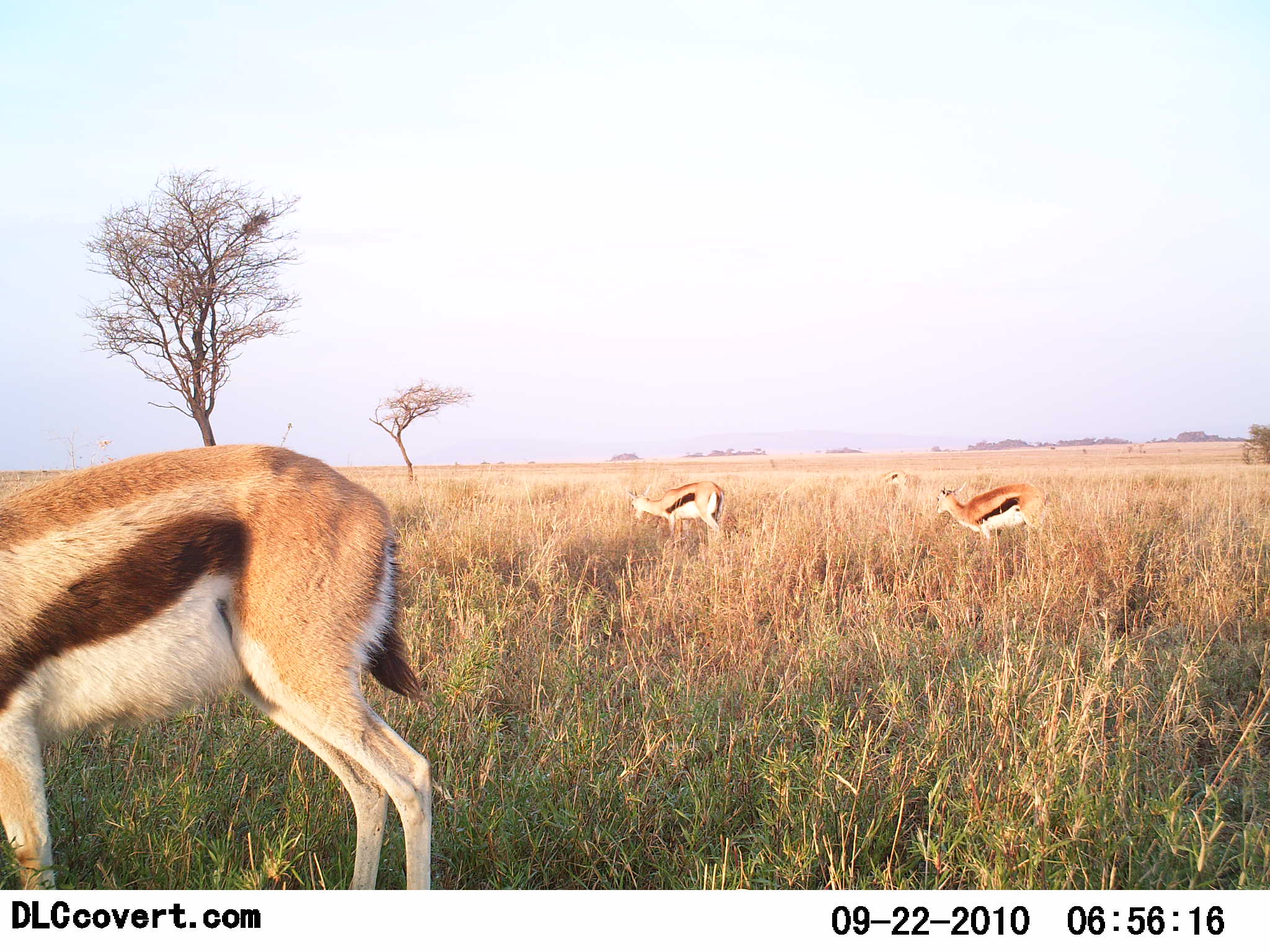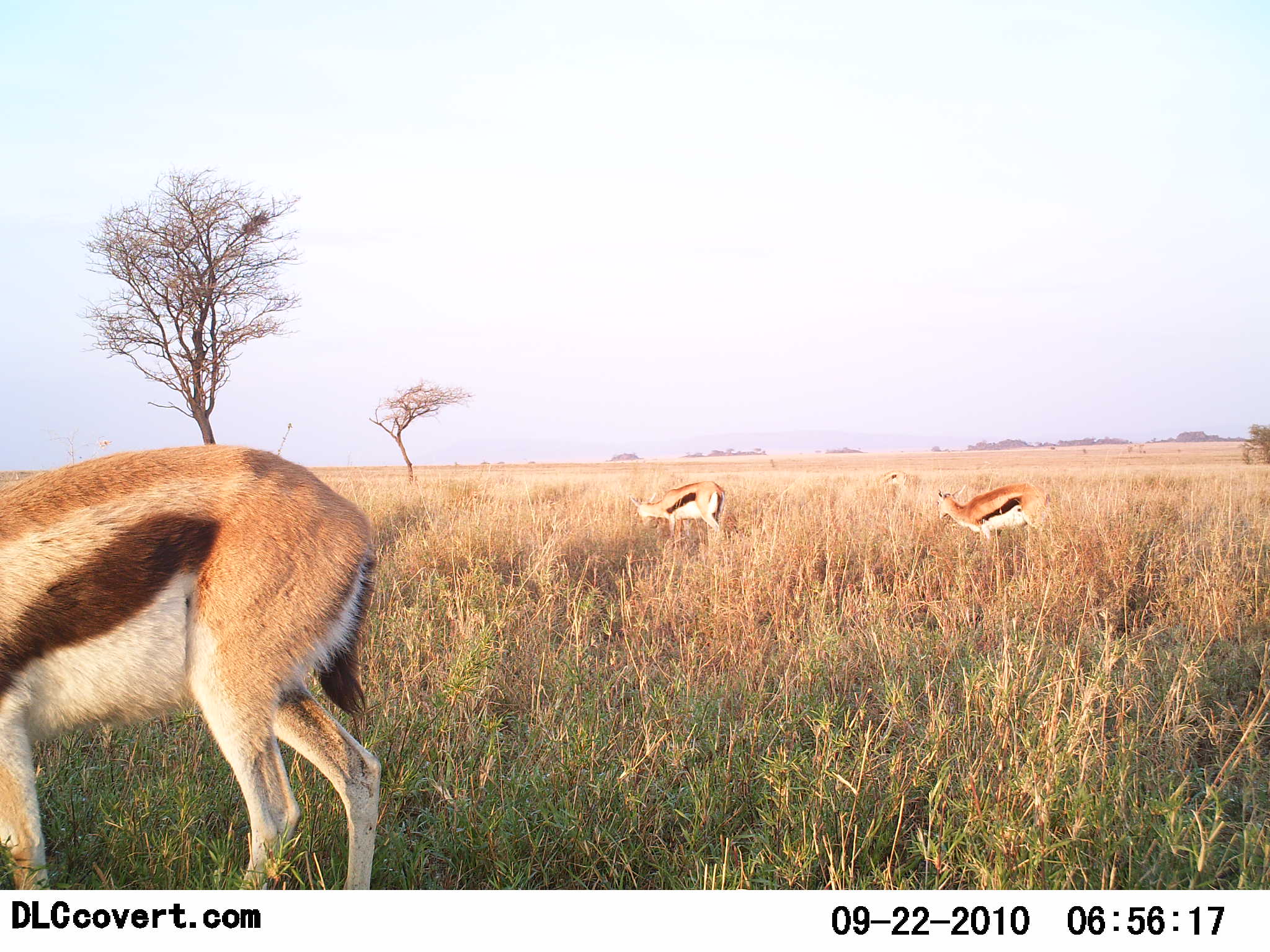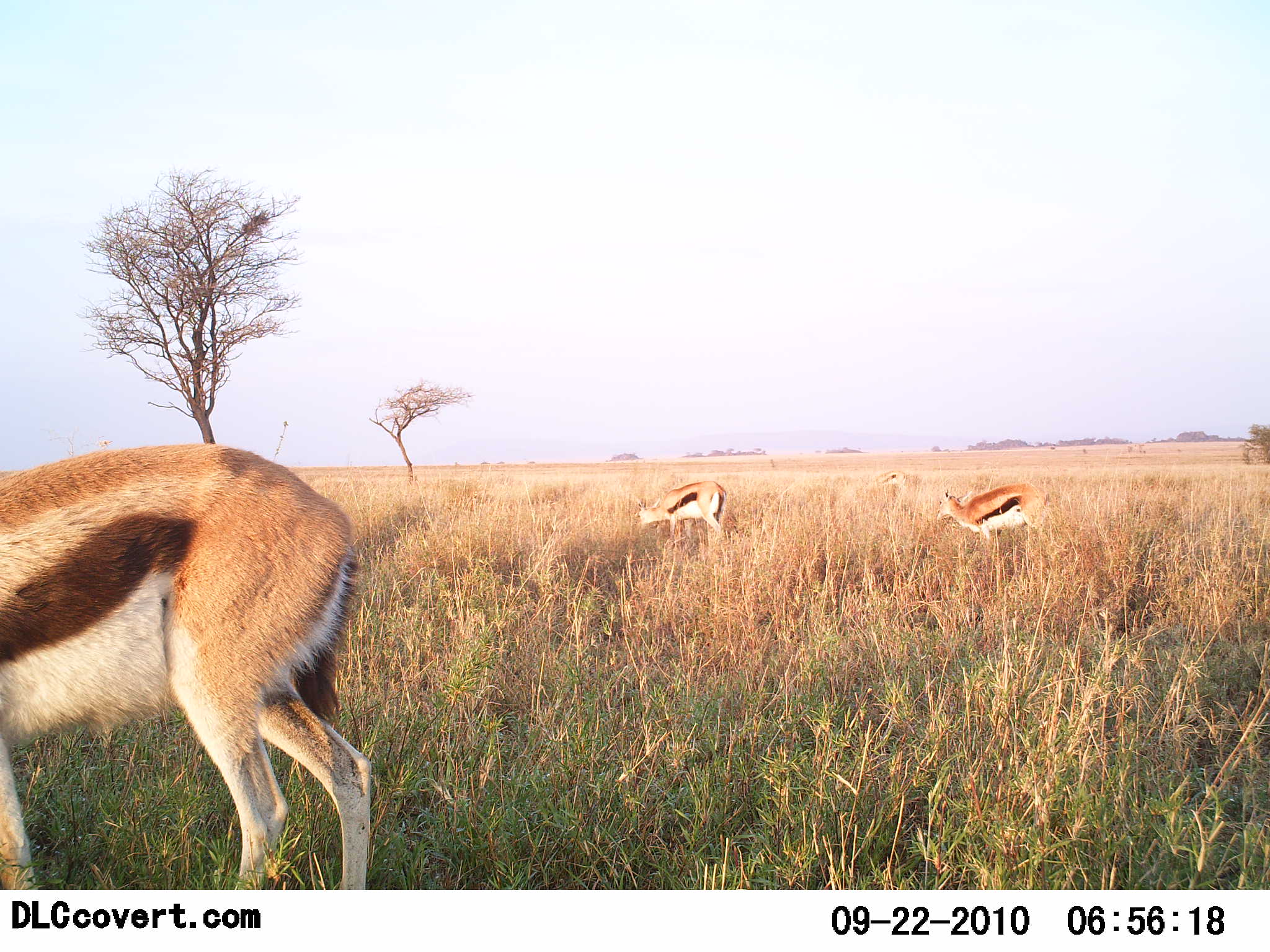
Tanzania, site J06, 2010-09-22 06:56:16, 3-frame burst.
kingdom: Animalia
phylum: Chordata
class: Mammalia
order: Artiodactyla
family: Bovidae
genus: Eudorcas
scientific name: Eudorcas thomsonii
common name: thomson's gazelle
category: gazellethomsons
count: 3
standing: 56%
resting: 0%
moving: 25%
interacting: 0%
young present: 0%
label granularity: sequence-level